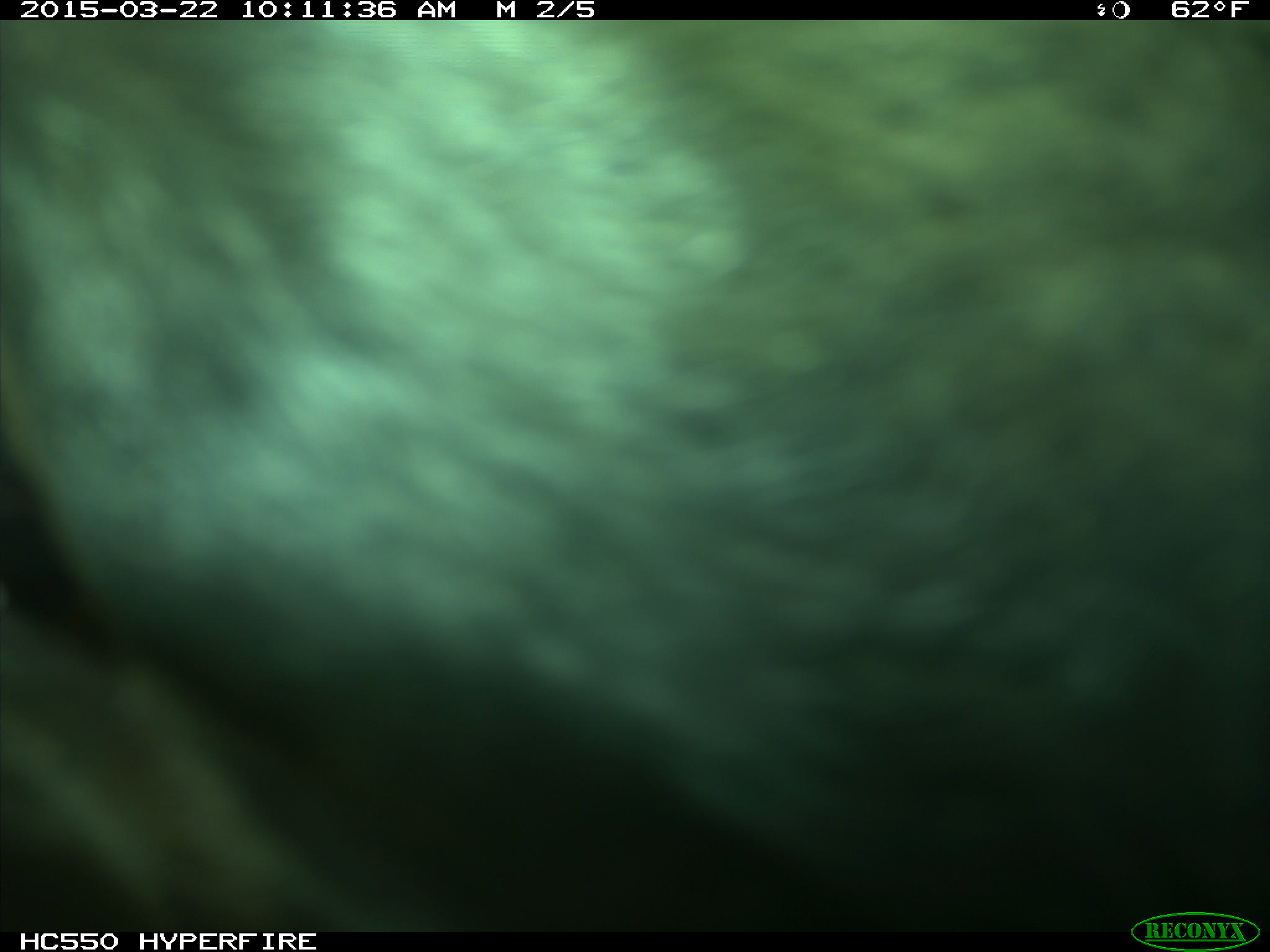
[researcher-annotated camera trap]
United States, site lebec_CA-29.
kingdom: Animalia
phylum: Chordata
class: Mammalia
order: Artiodactyla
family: Bovidae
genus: Bos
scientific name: Bos taurus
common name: domestic cow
Bos taurus (domestic cow).